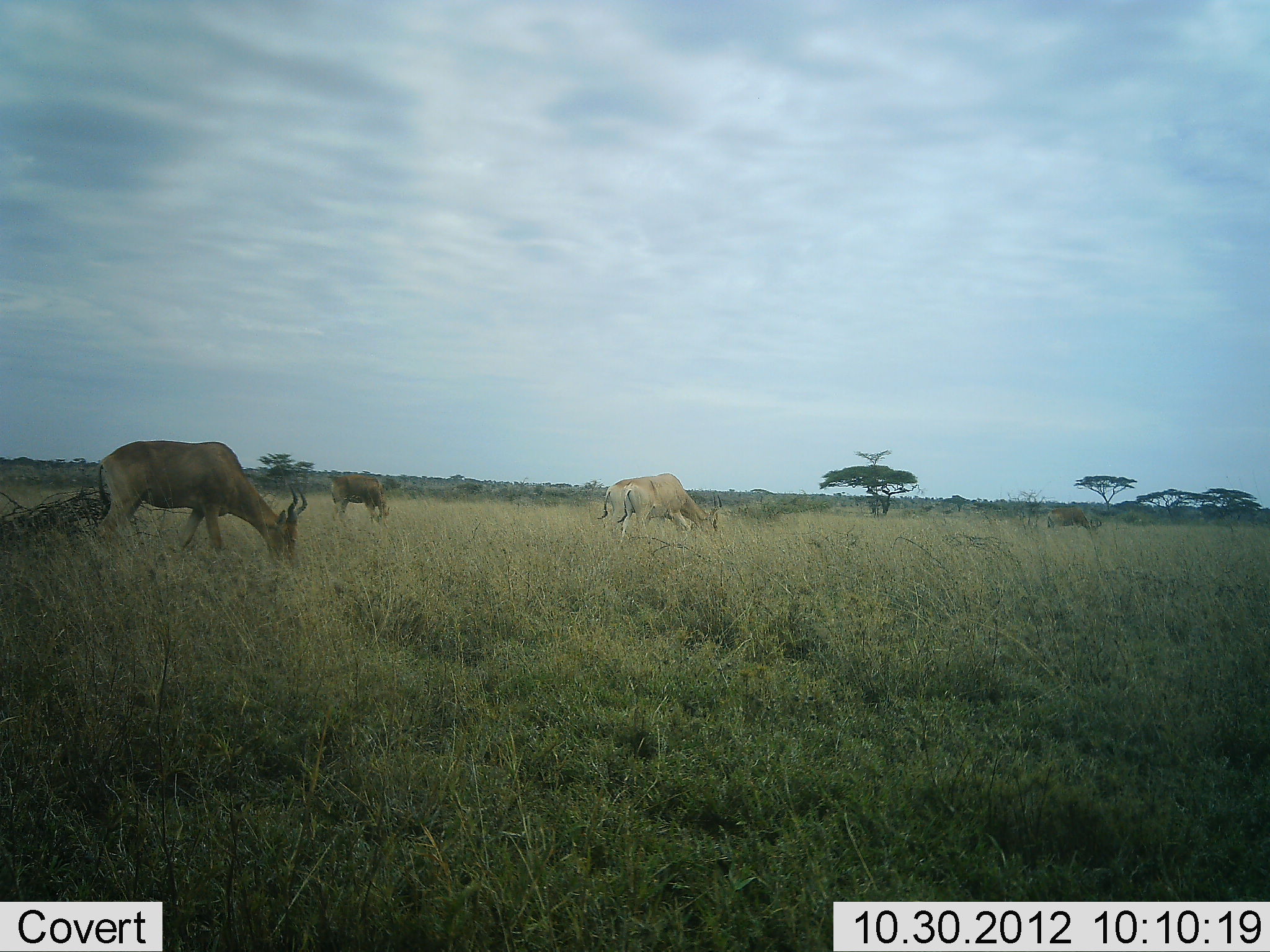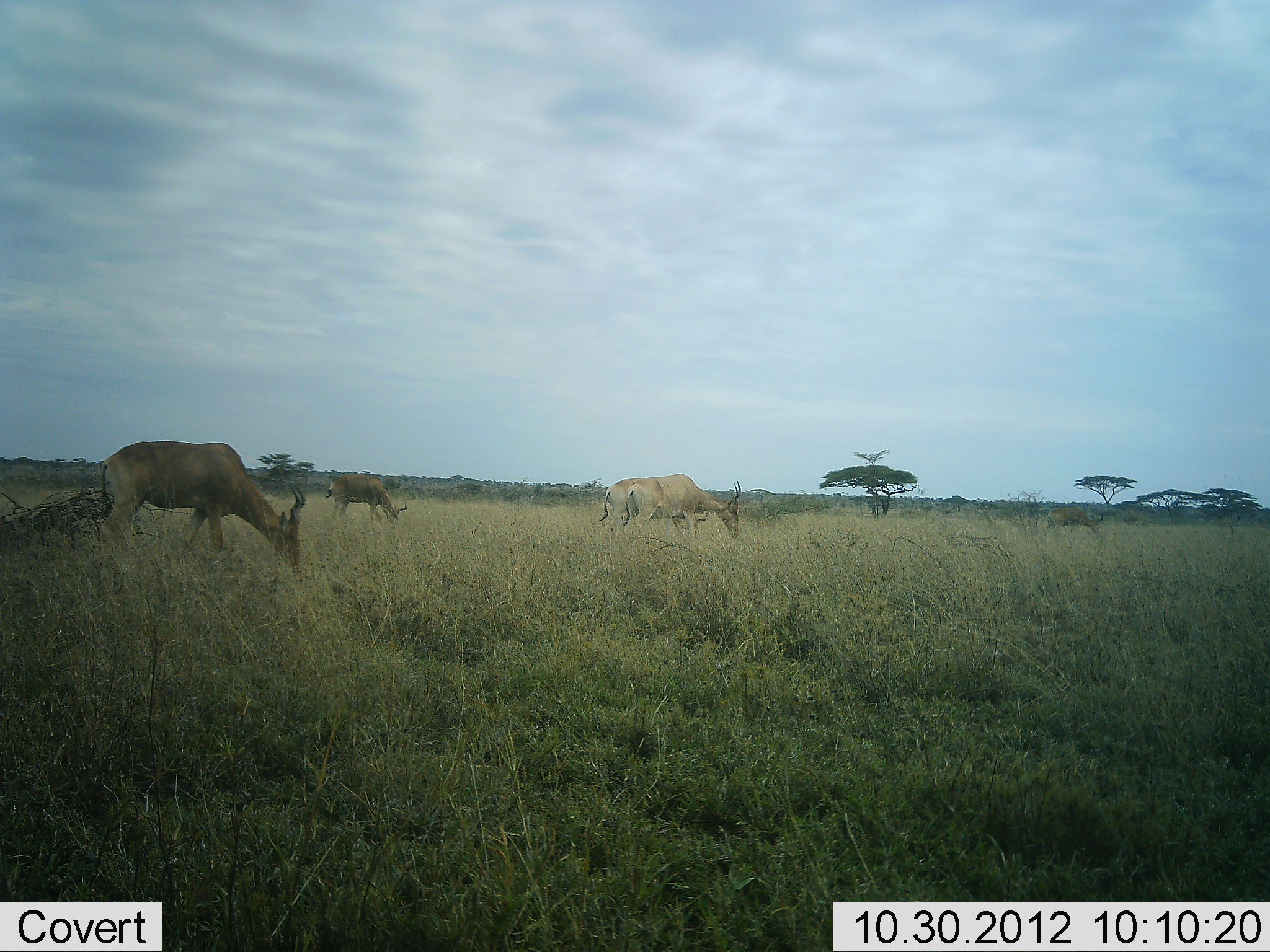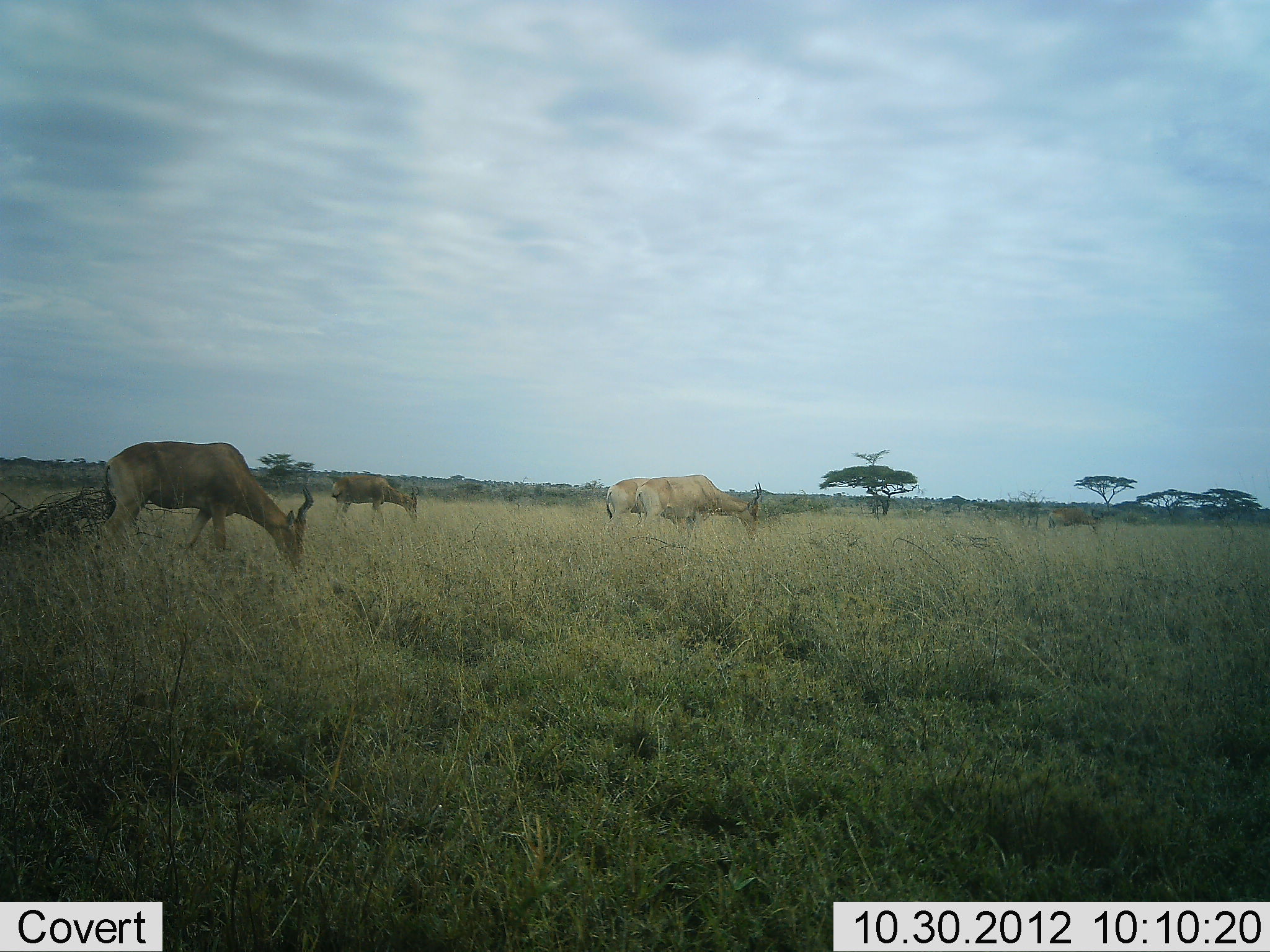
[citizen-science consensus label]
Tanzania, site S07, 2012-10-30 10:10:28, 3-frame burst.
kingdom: Animalia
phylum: Chordata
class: Mammalia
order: Artiodactyla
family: Bovidae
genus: Alcelaphus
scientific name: Alcelaphus buselaphus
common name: hartebeest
Hartebeest (Alcelaphus buselaphus), count 4. Behavior (volunteer vote fractions): standing 20%, resting 0%, moving 0%, interacting 0%. Young present (vote fraction): 0%. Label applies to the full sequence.